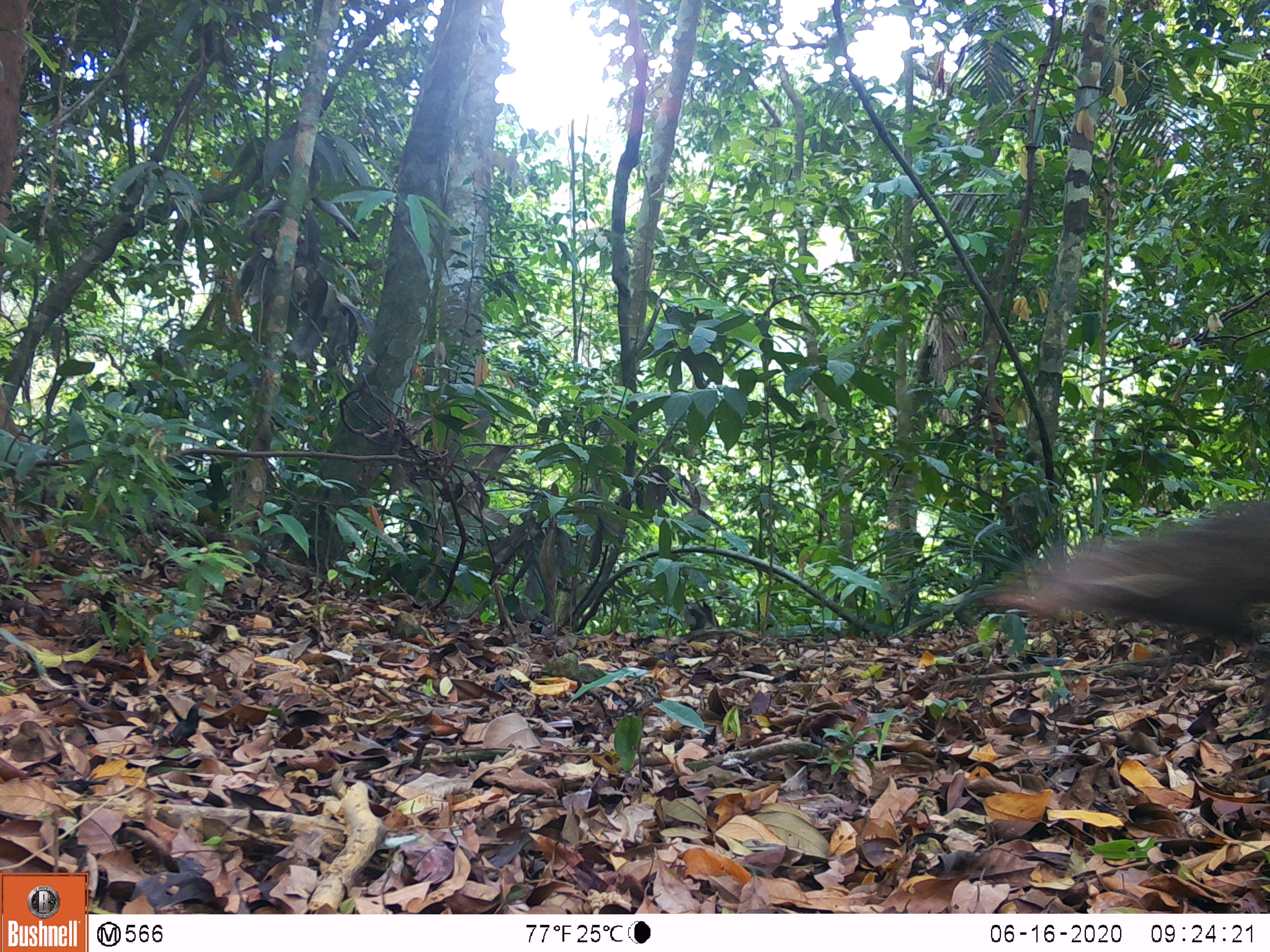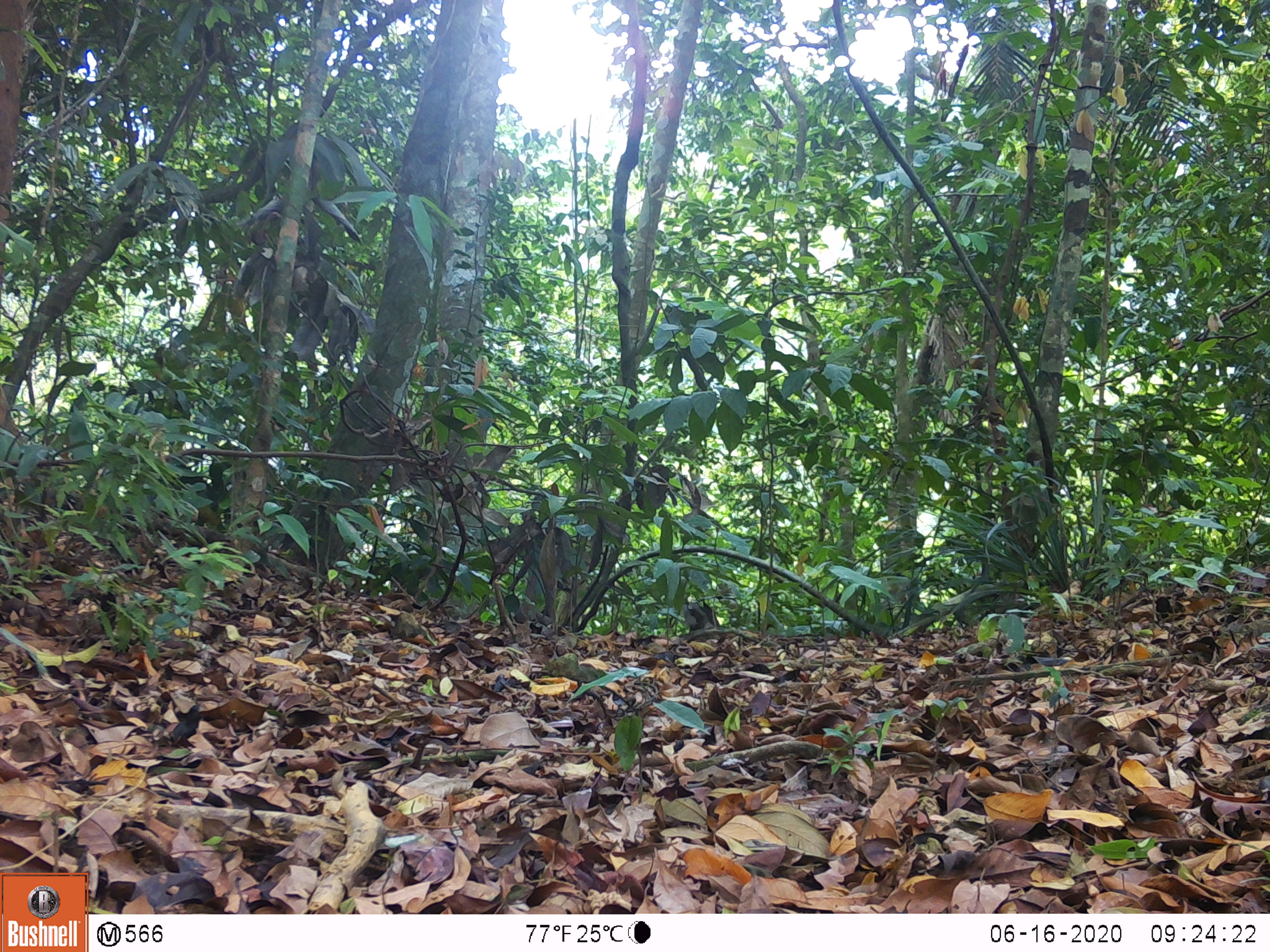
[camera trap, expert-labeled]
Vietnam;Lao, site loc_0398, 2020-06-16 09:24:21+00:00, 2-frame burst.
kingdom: Animalia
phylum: Chordata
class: Mammalia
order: Carnivora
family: Herpestidae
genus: Urva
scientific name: Urva urva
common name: crab-eating mongoose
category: crab eating mongoose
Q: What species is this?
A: Crab eating mongoose (crab-eating mongoose) (Urva urva).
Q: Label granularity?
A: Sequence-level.